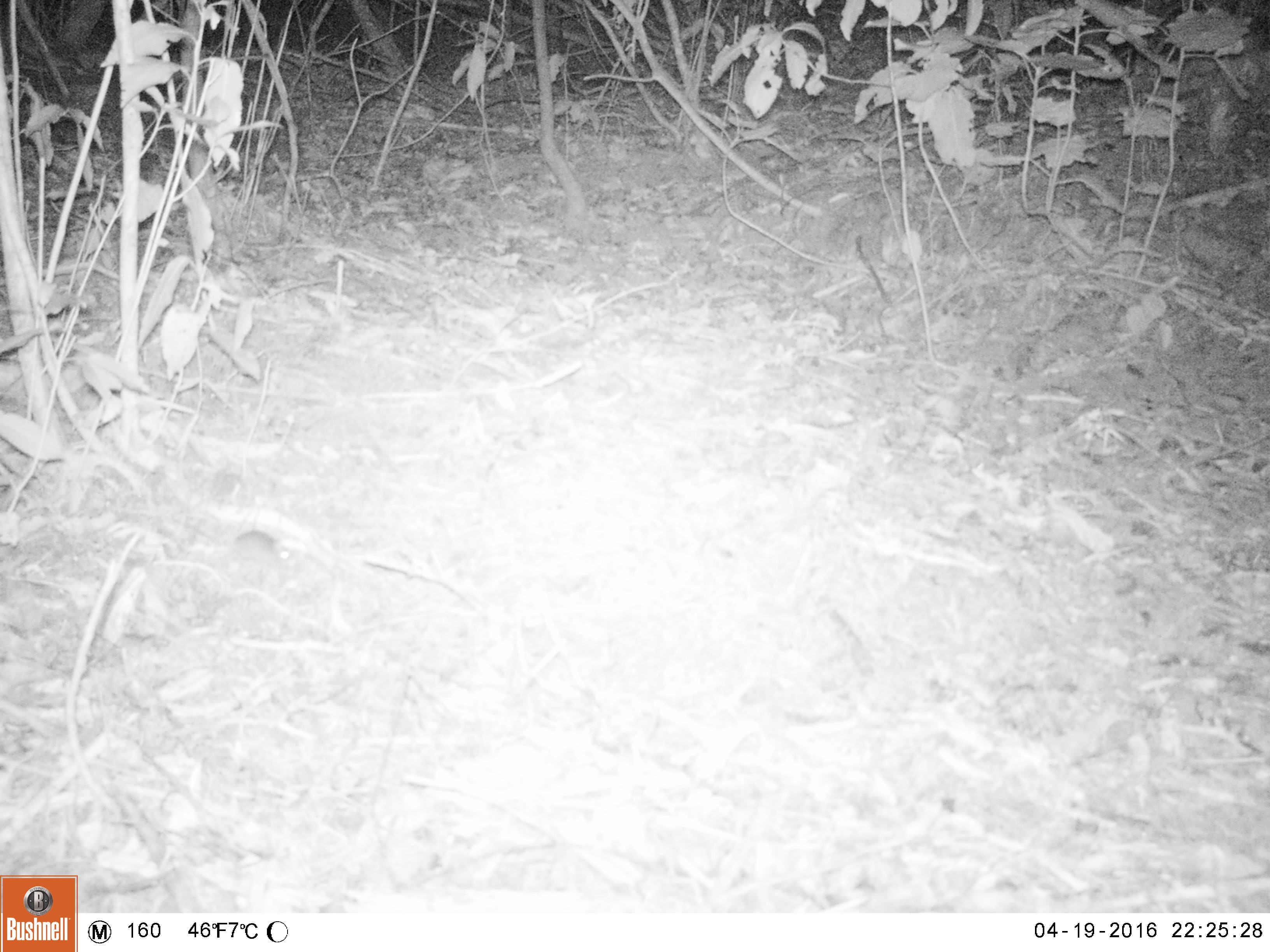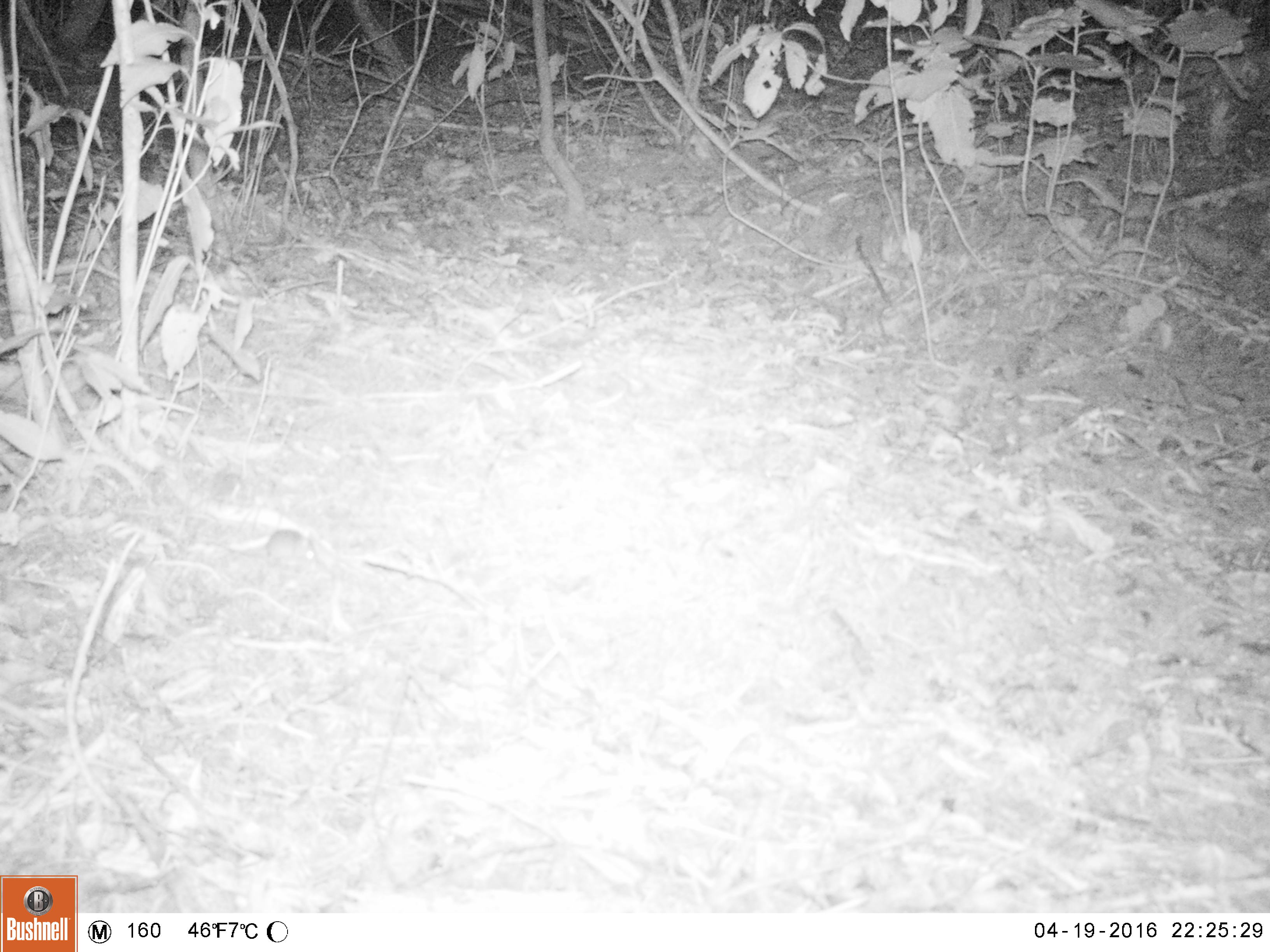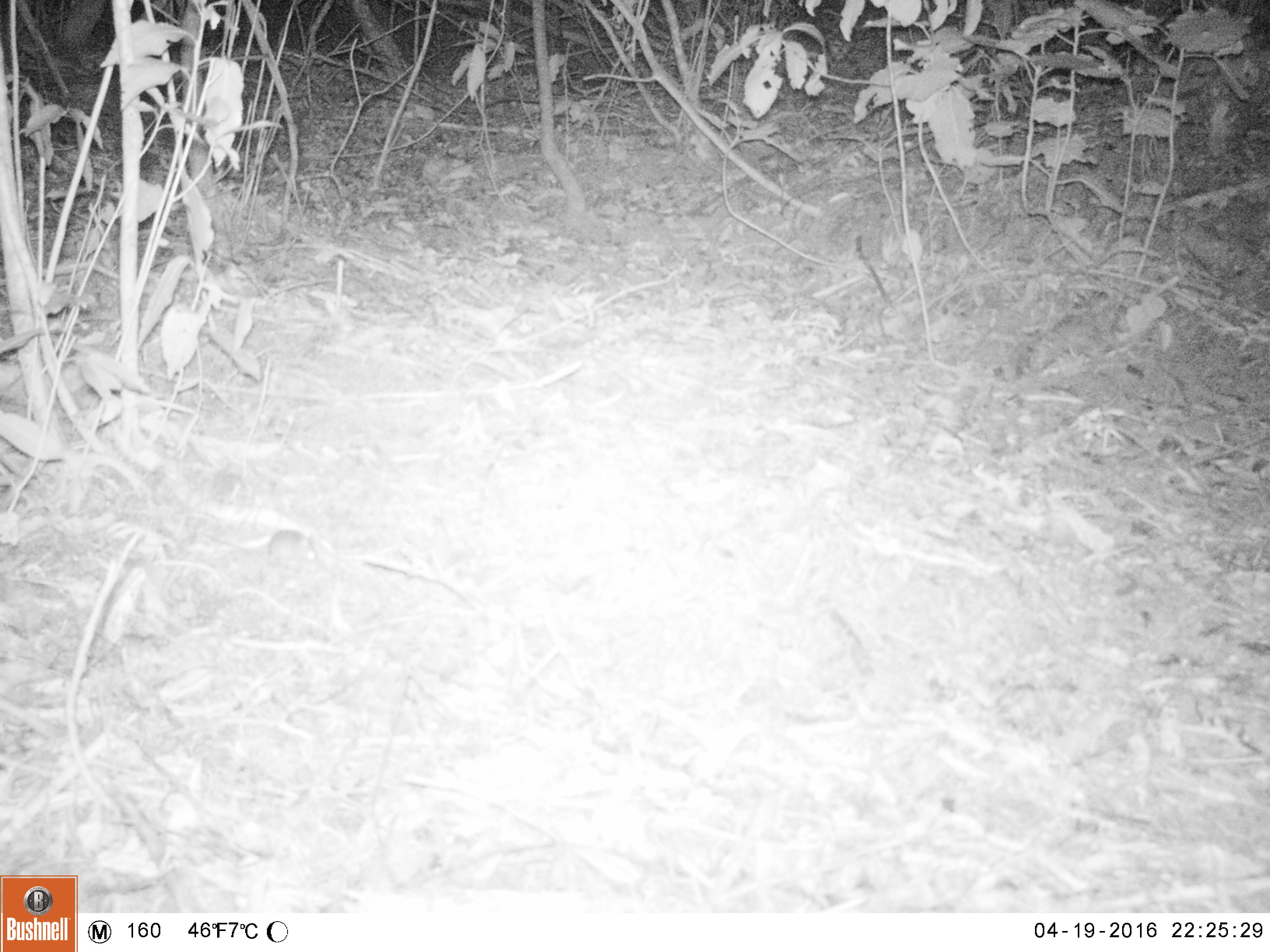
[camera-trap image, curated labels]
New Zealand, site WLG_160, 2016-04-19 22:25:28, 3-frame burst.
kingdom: Animalia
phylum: Chordata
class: Mammalia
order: Rodentia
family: Muridae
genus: Mus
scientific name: Mus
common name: mouse